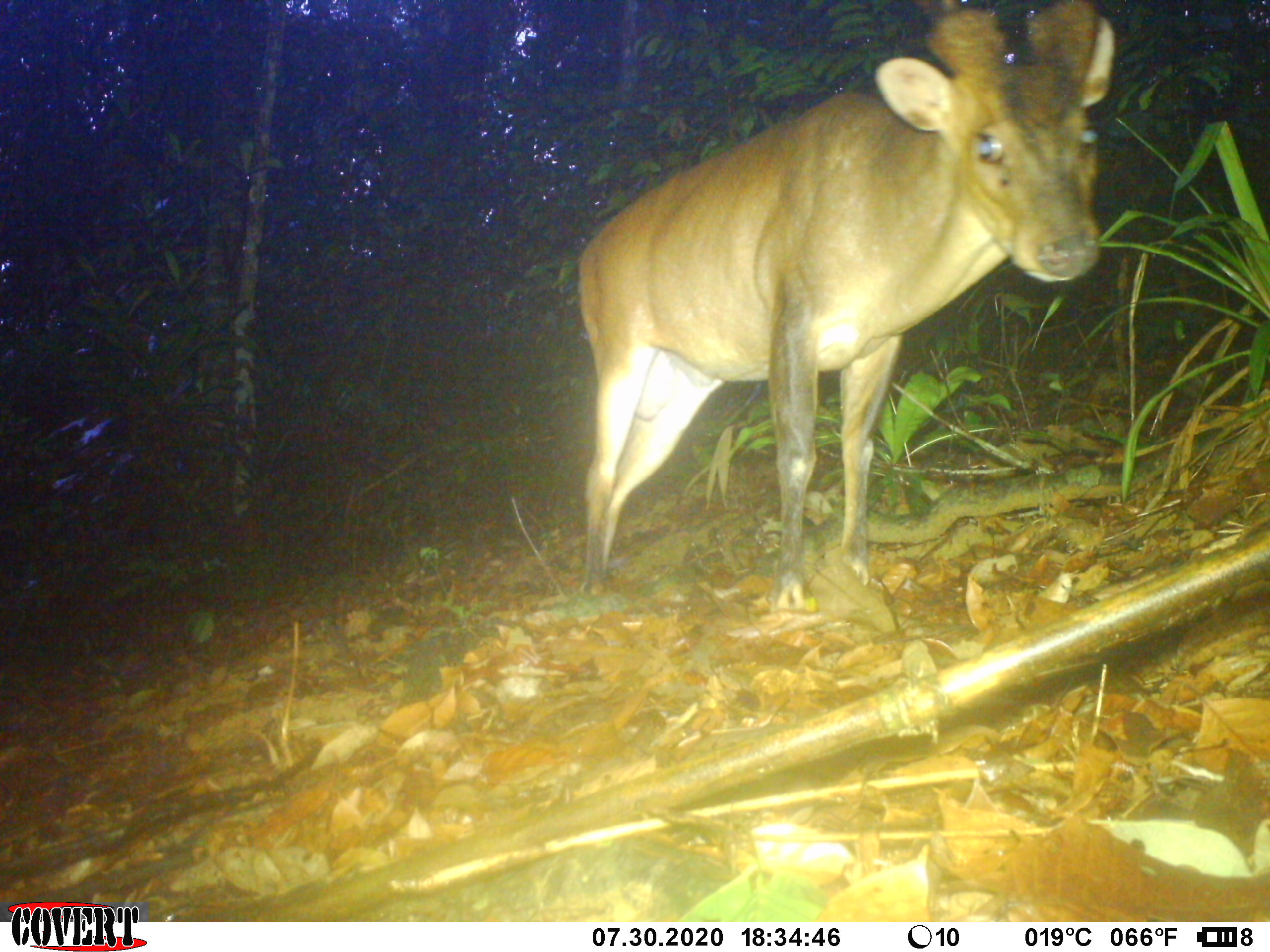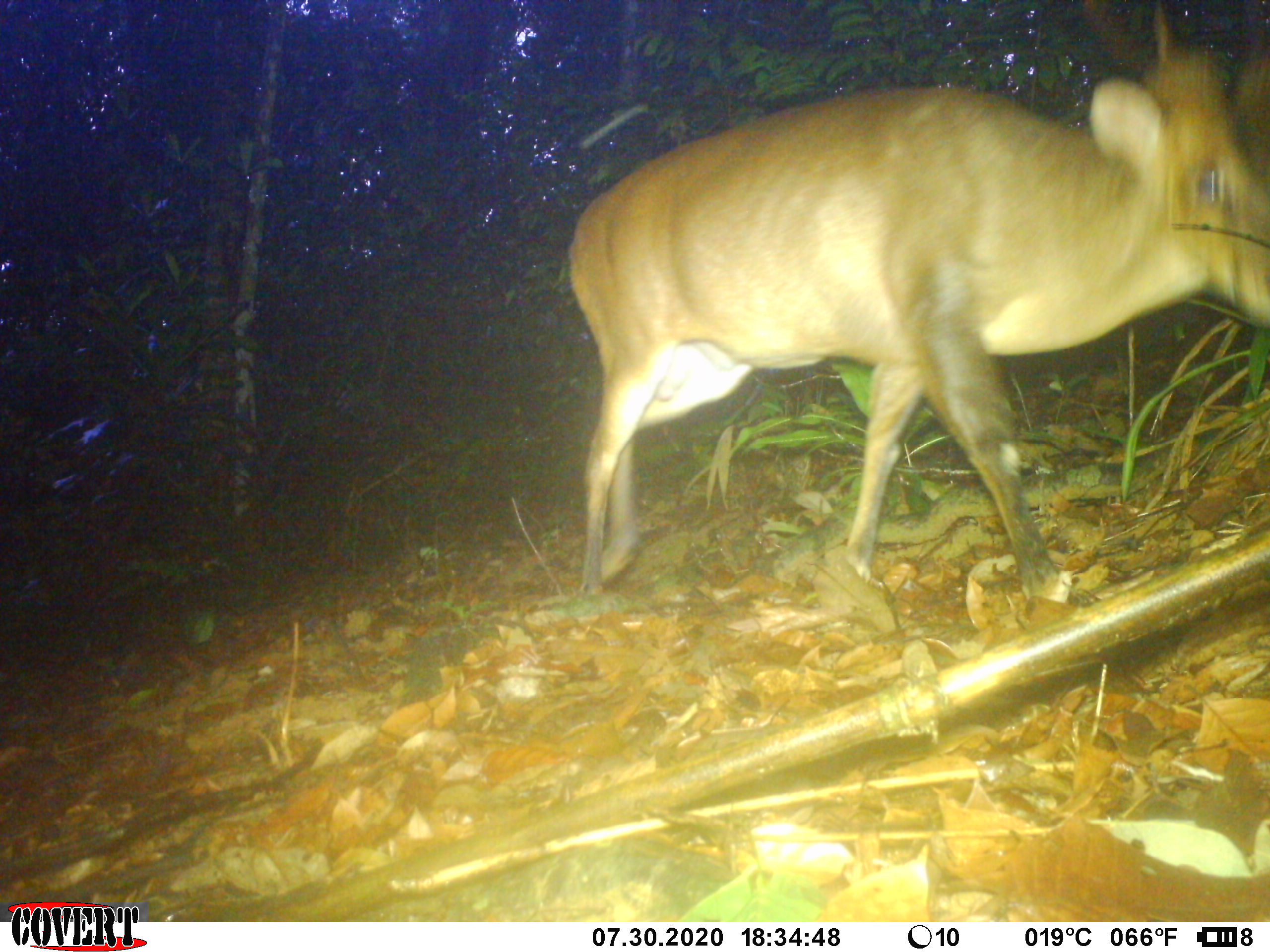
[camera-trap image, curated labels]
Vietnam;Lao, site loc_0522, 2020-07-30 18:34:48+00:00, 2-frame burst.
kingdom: Animalia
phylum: Chordata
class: Mammalia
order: Artiodactyla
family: Cervidae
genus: Muntiacus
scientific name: Muntiacus vuquangensis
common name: large-antlered muntjac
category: large antlered muntjac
Large antlered muntjac (large-antlered muntjac) (Muntiacus vuquangensis). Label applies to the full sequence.